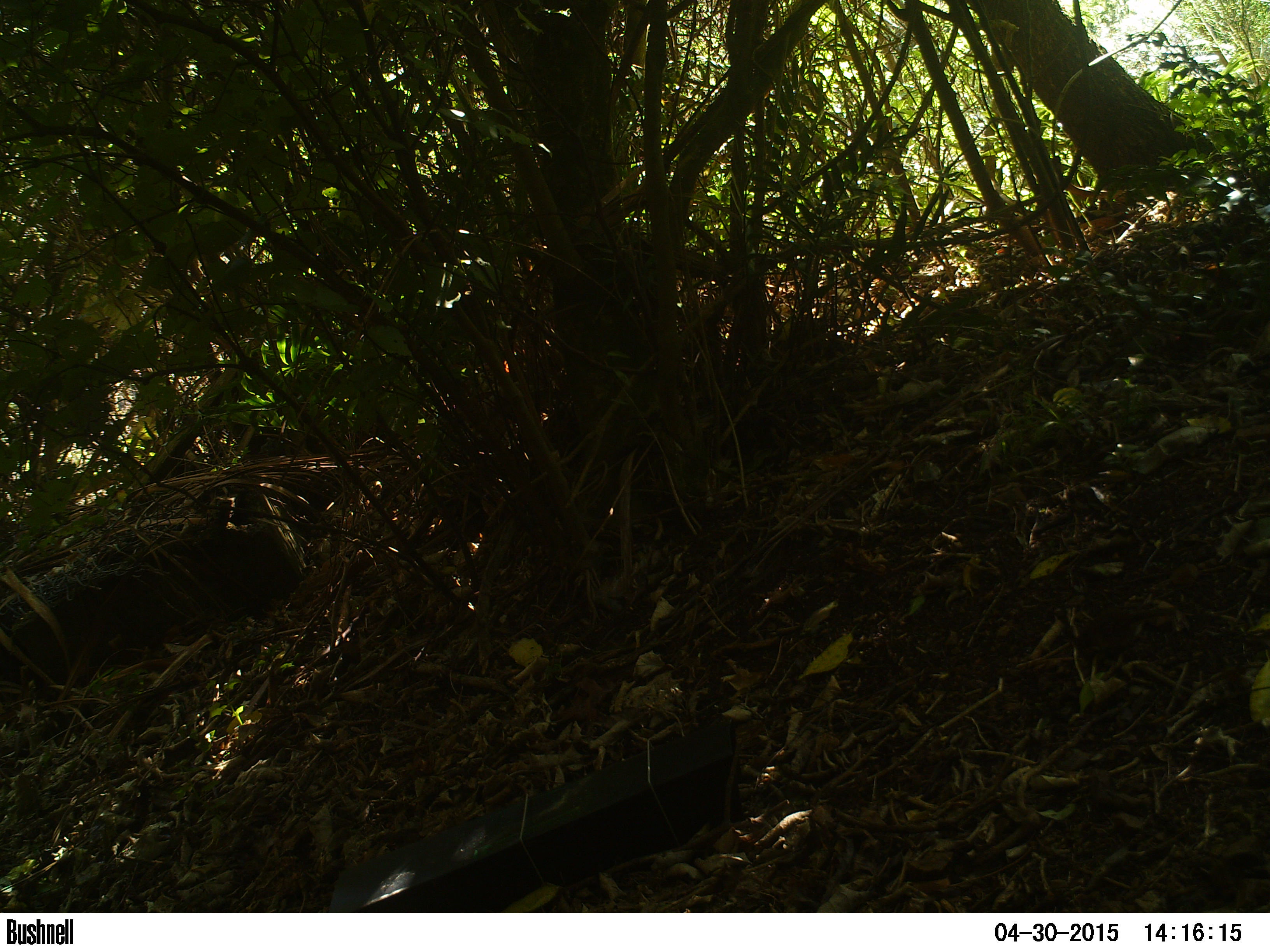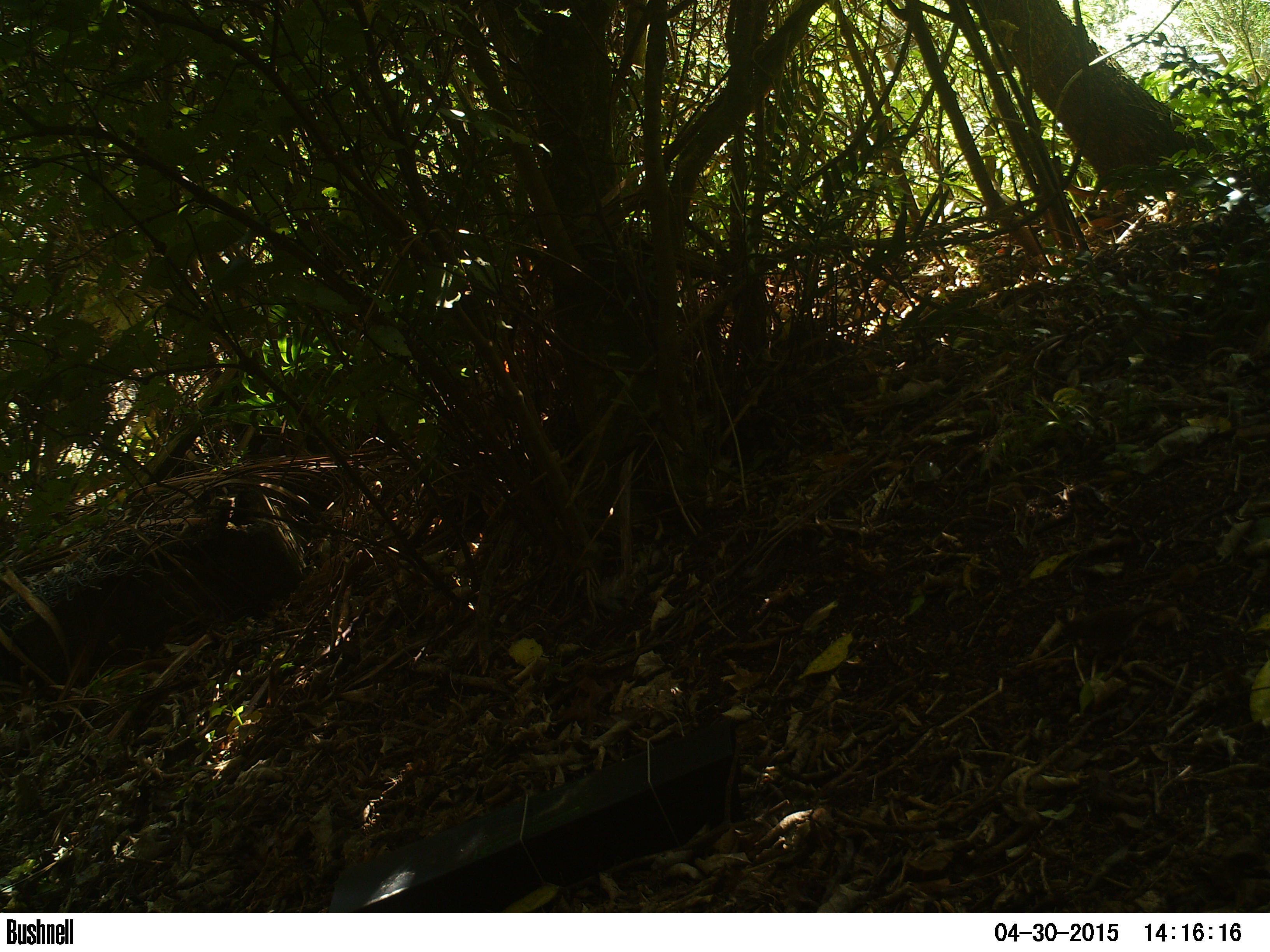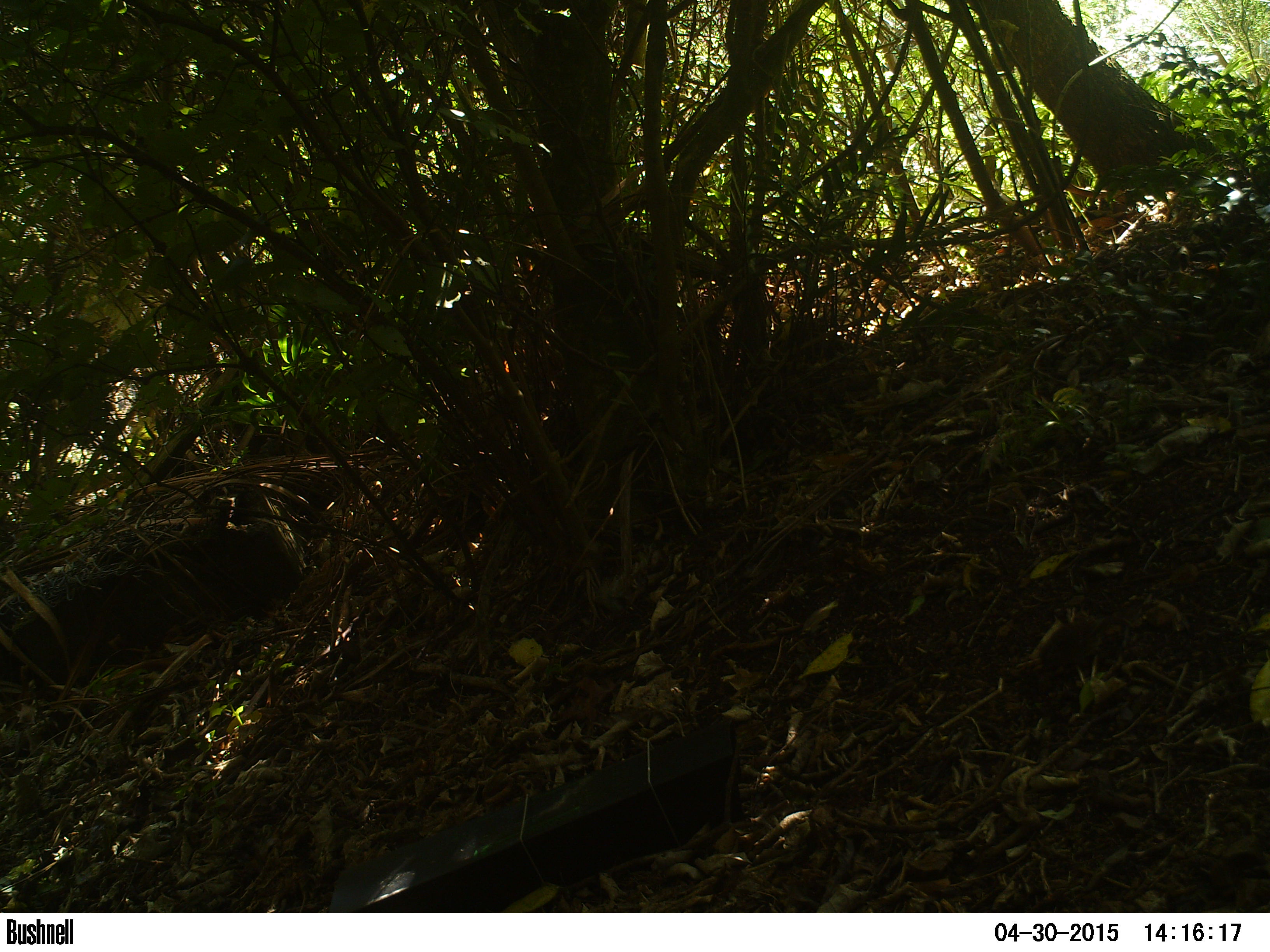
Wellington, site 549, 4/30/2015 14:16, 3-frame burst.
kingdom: Animalia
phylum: Chordata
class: Aves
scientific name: Aves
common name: bird